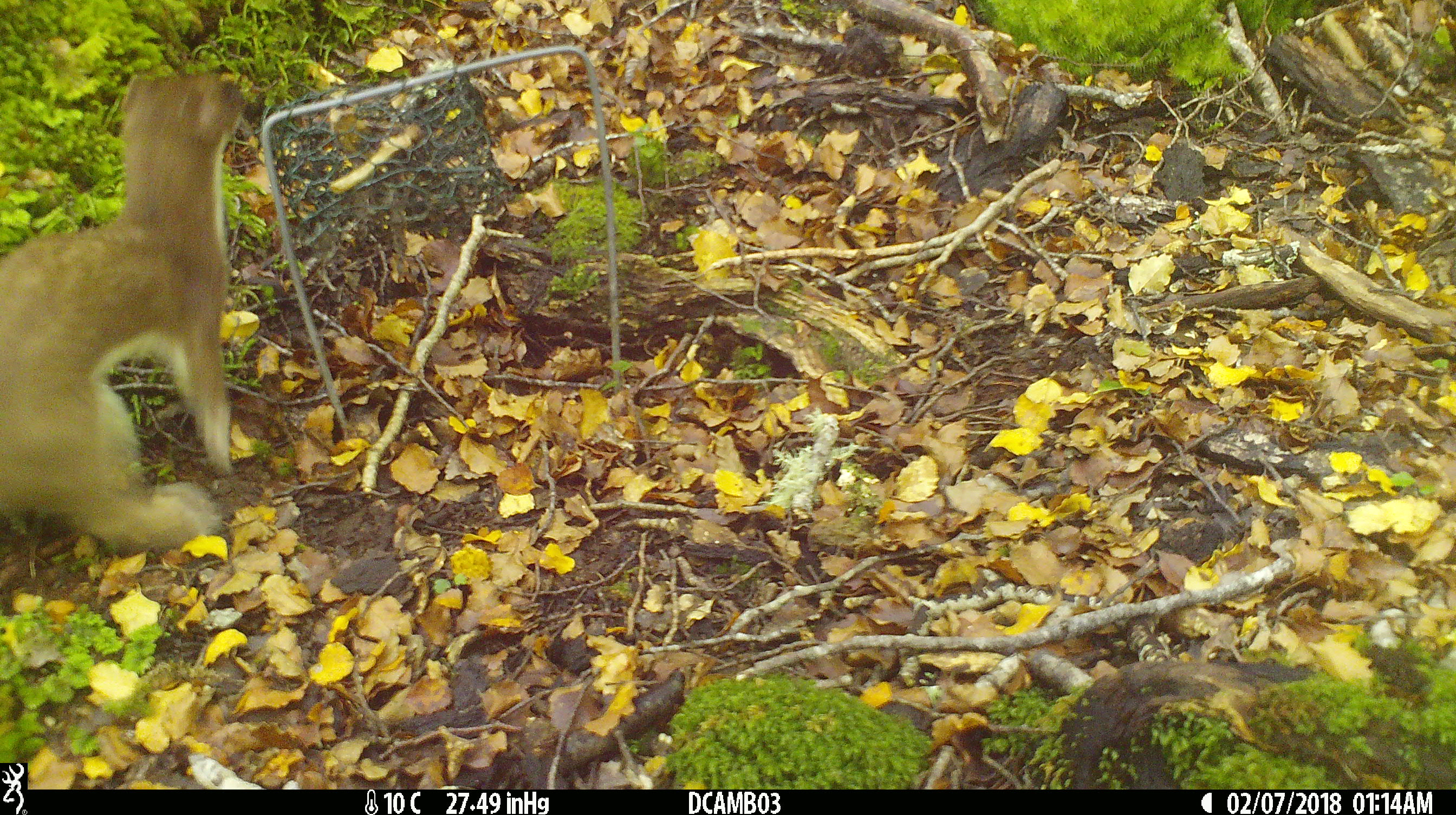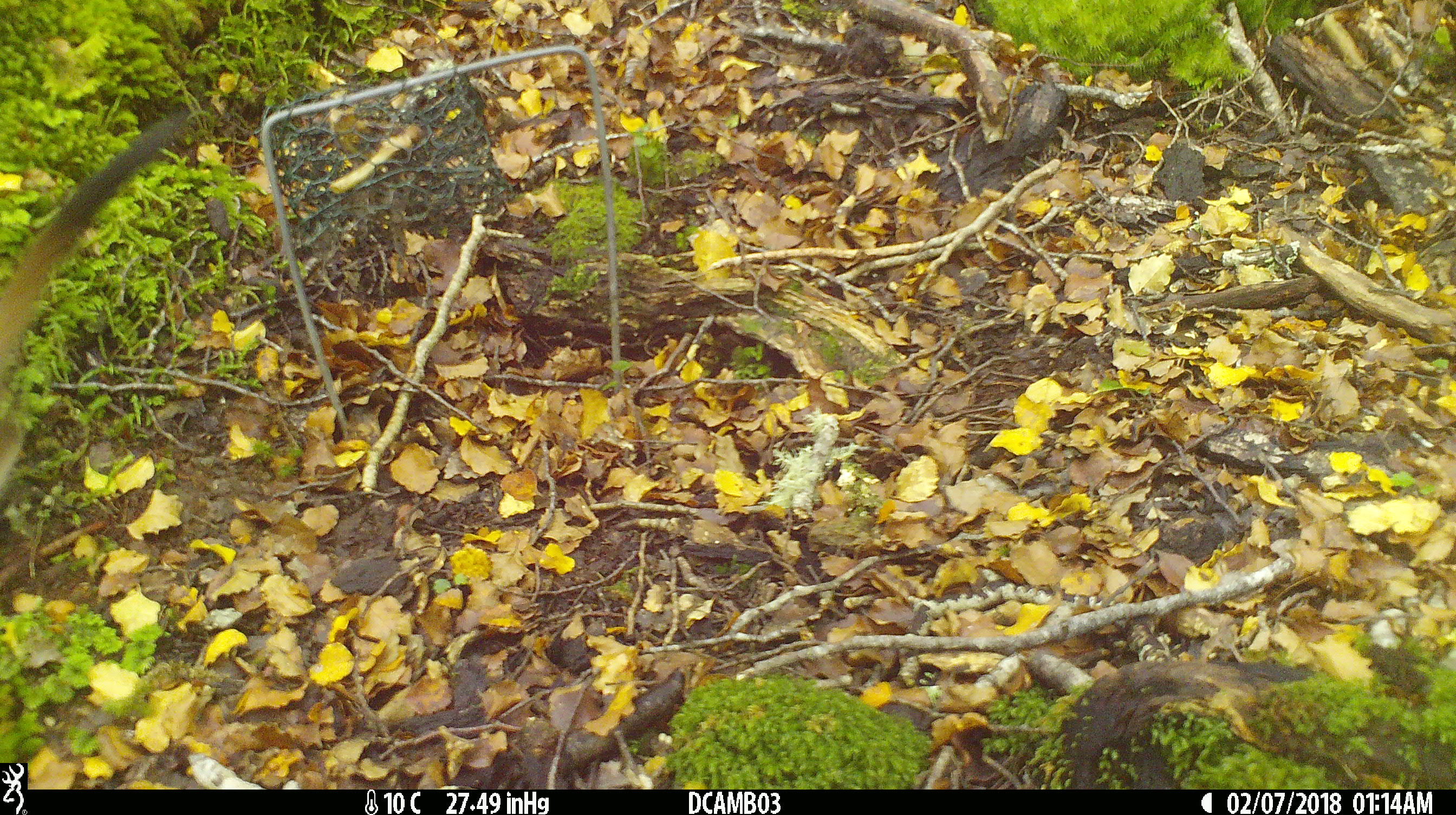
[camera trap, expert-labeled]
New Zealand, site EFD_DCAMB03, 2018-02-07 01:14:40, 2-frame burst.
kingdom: Animalia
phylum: Chordata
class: Mammalia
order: Carnivora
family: Mustelidae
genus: Mustela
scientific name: Mustela erminea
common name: stoat